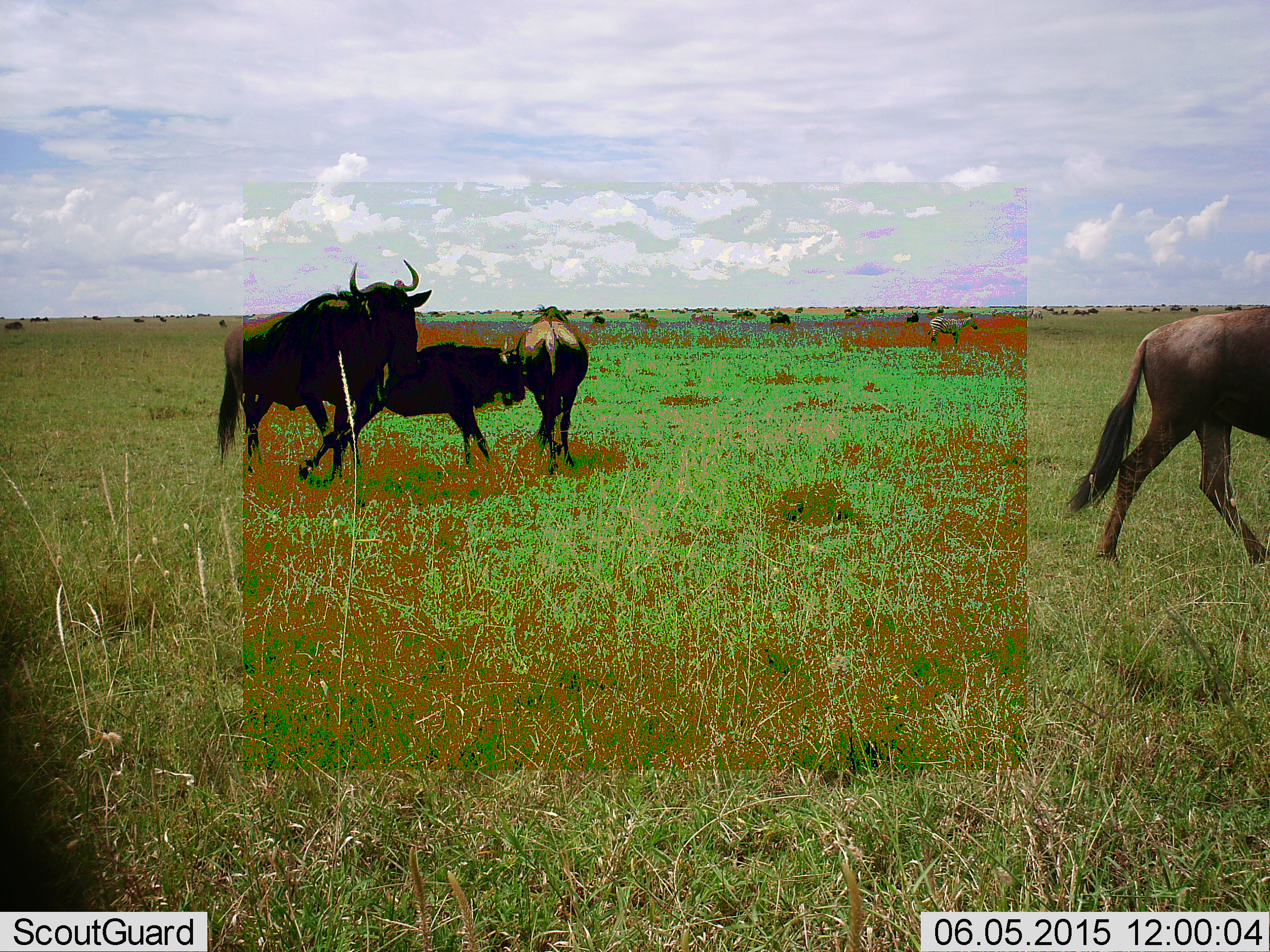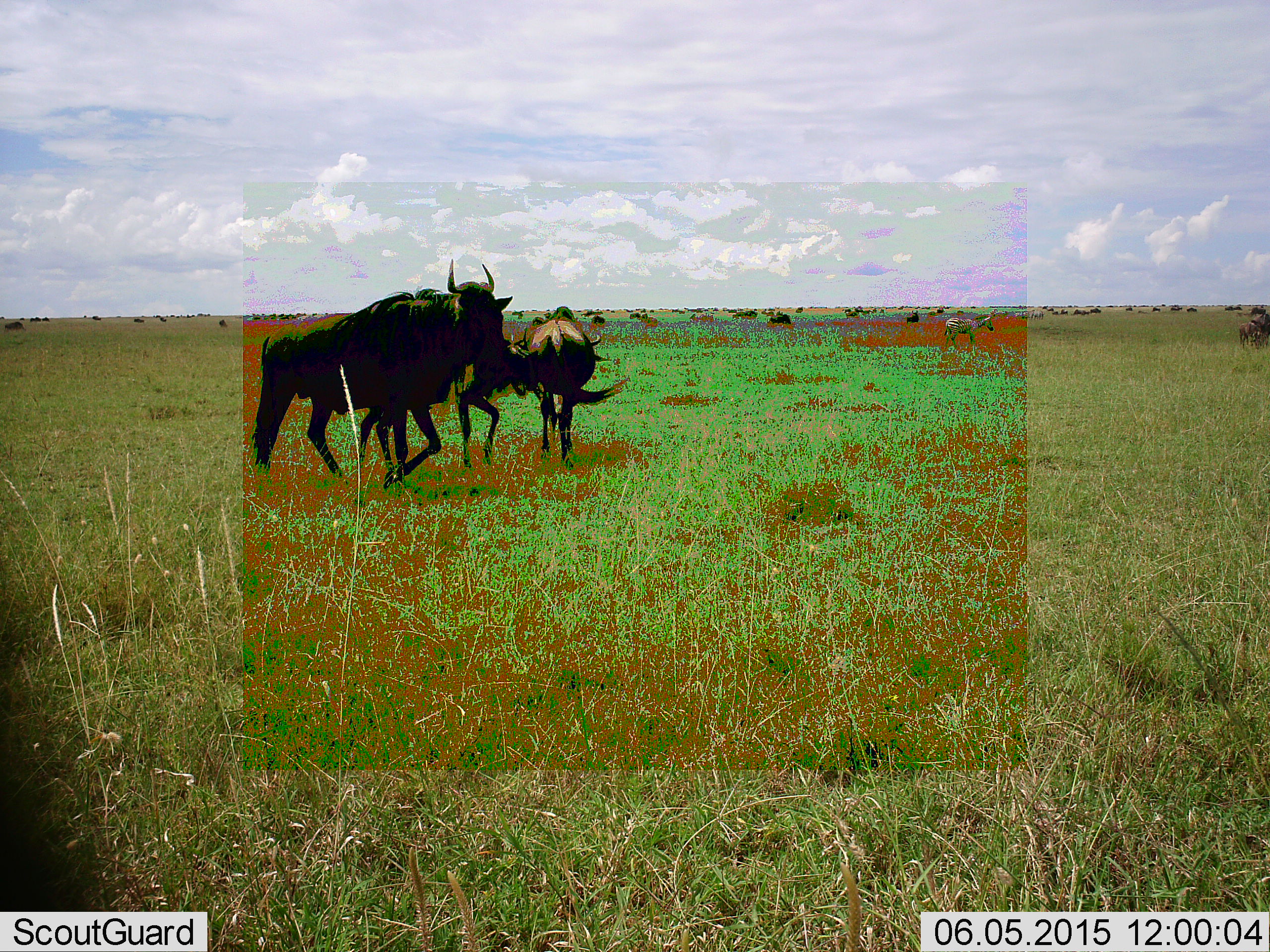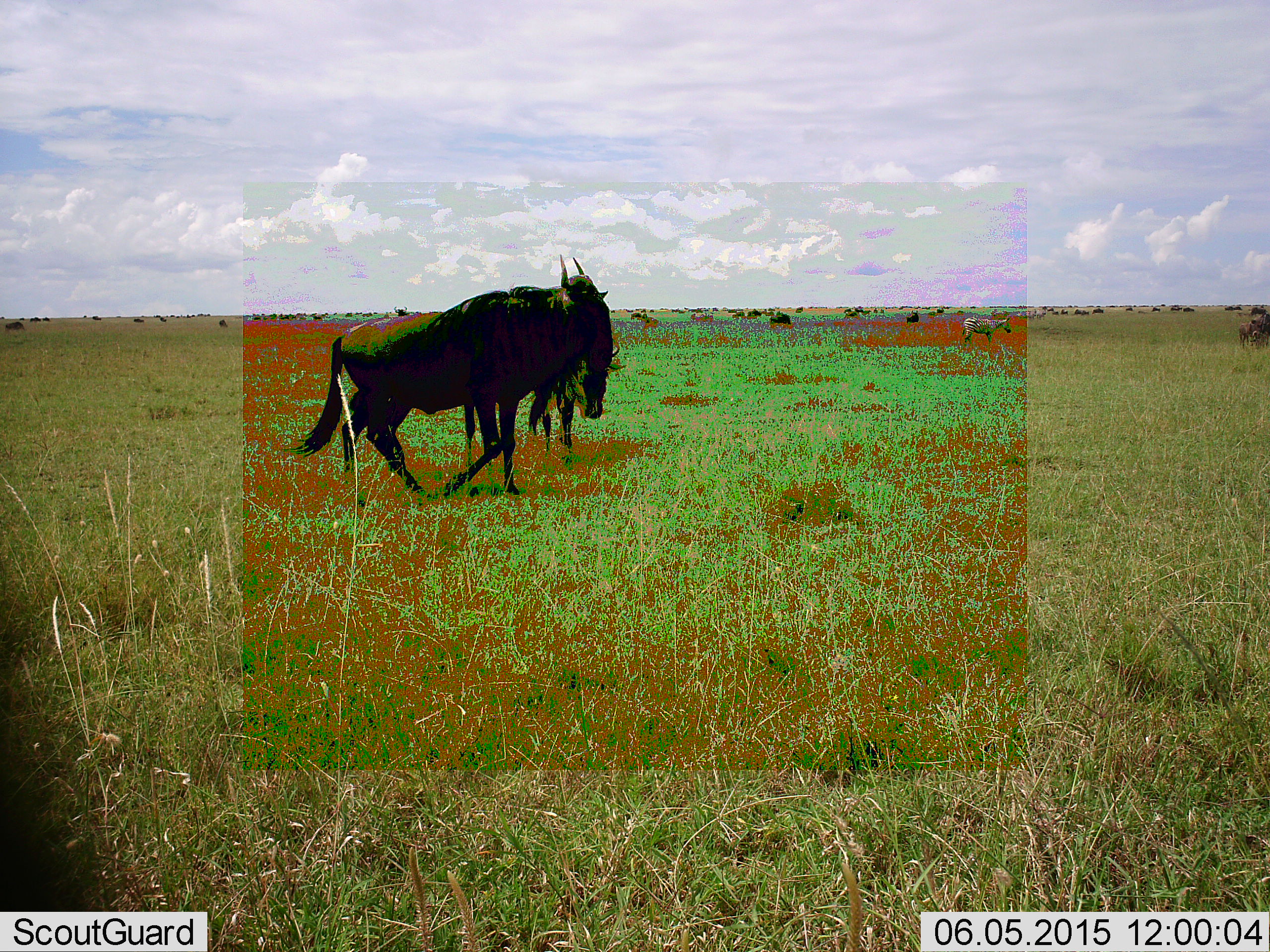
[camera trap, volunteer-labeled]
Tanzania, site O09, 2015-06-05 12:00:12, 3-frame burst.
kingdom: Animalia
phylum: Chordata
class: Mammalia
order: Artiodactyla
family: Bovidae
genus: Connochaetes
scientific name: Connochaetes taurinus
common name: blue wildebeest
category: wildebeest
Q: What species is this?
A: Wildebeest (blue wildebeest) (Connochaetes taurinus).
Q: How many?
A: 11-50.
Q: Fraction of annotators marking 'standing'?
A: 61%.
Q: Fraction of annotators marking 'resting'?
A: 0%.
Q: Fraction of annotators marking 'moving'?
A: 83%.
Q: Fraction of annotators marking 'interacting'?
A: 0%.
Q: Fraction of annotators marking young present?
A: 22%.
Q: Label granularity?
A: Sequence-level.